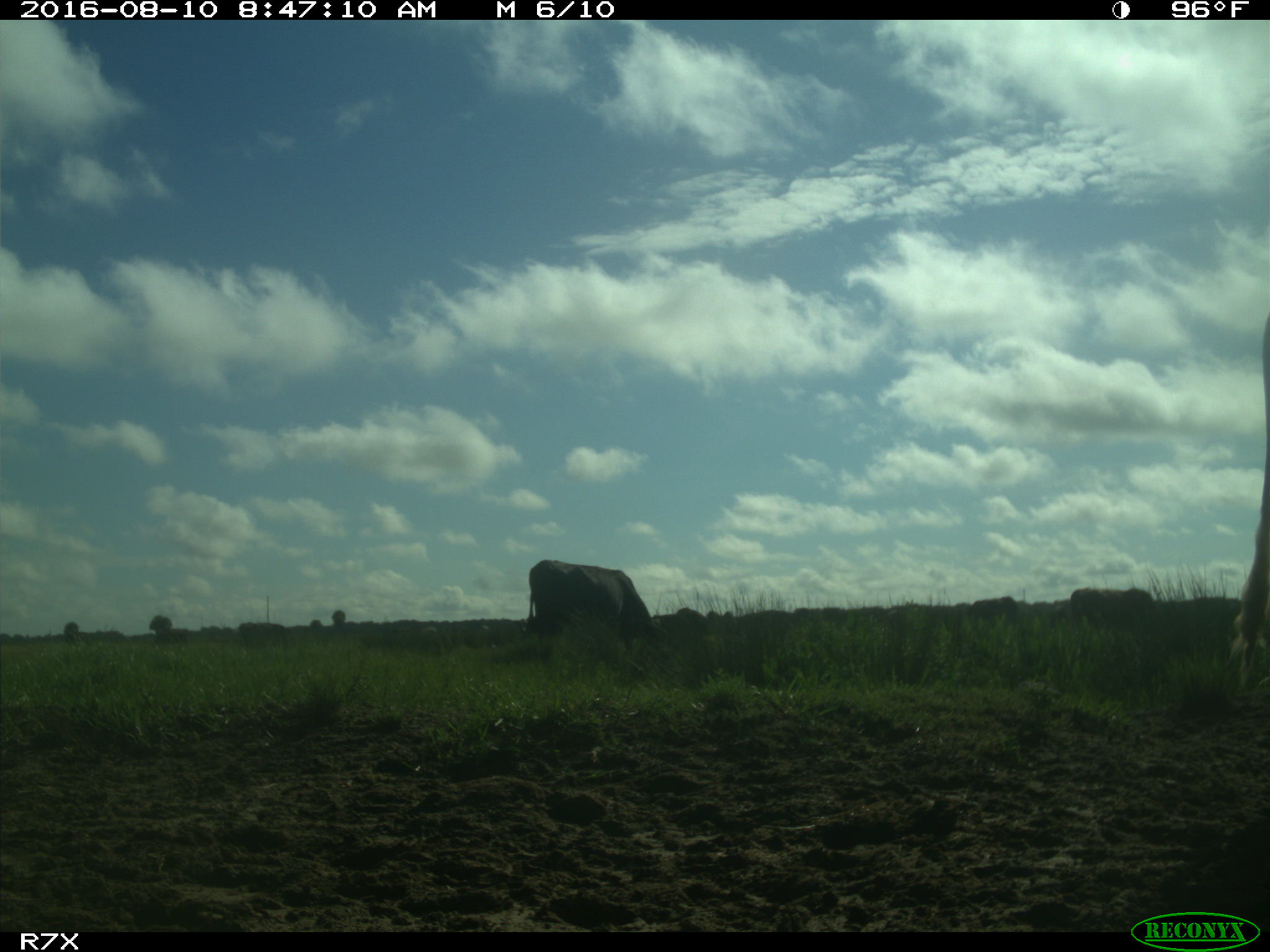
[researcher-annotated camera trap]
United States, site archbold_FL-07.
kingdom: Animalia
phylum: Chordata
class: Mammalia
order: Artiodactyla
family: Bovidae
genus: Bos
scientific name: Bos taurus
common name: domestic cow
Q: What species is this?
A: Bos taurus (domestic cow).